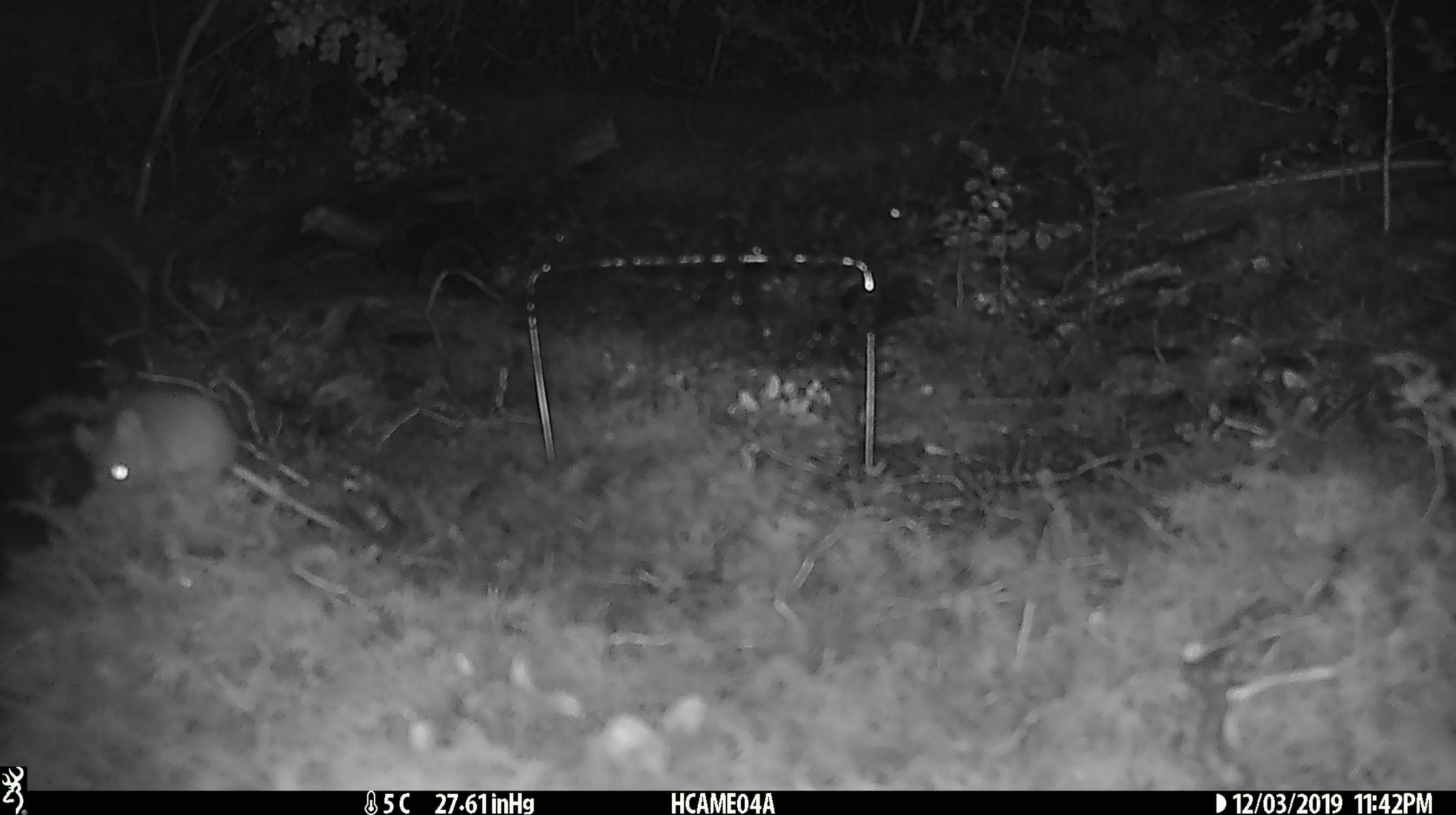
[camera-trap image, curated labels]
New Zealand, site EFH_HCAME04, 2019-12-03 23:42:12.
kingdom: Animalia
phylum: Chordata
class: Mammalia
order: Rodentia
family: Muridae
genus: Mus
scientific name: Mus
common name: mouse